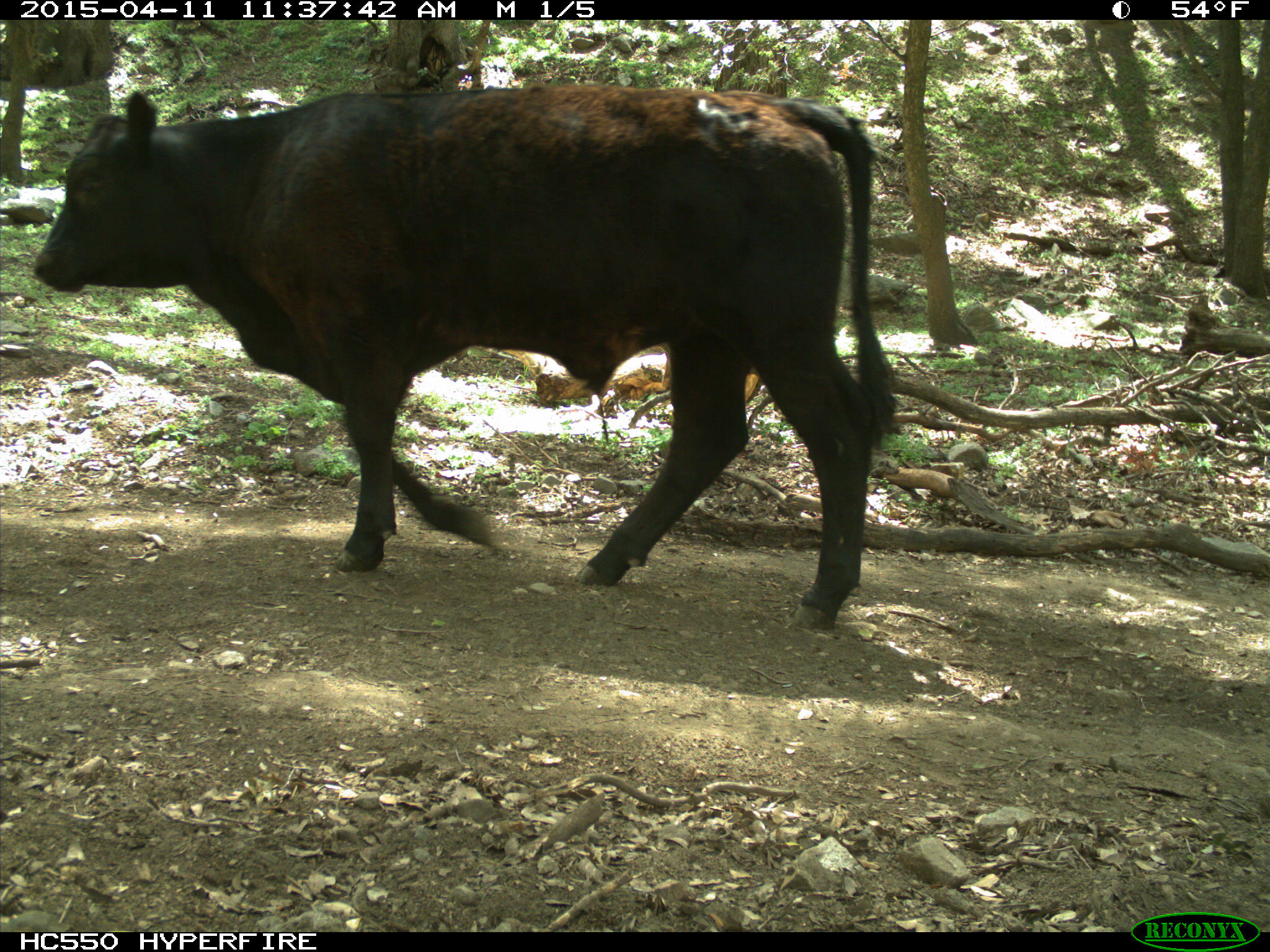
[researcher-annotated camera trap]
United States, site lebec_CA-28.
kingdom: Animalia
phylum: Chordata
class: Mammalia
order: Artiodactyla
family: Bovidae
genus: Bos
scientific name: Bos taurus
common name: domestic cow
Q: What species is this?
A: Bos taurus (domestic cow).